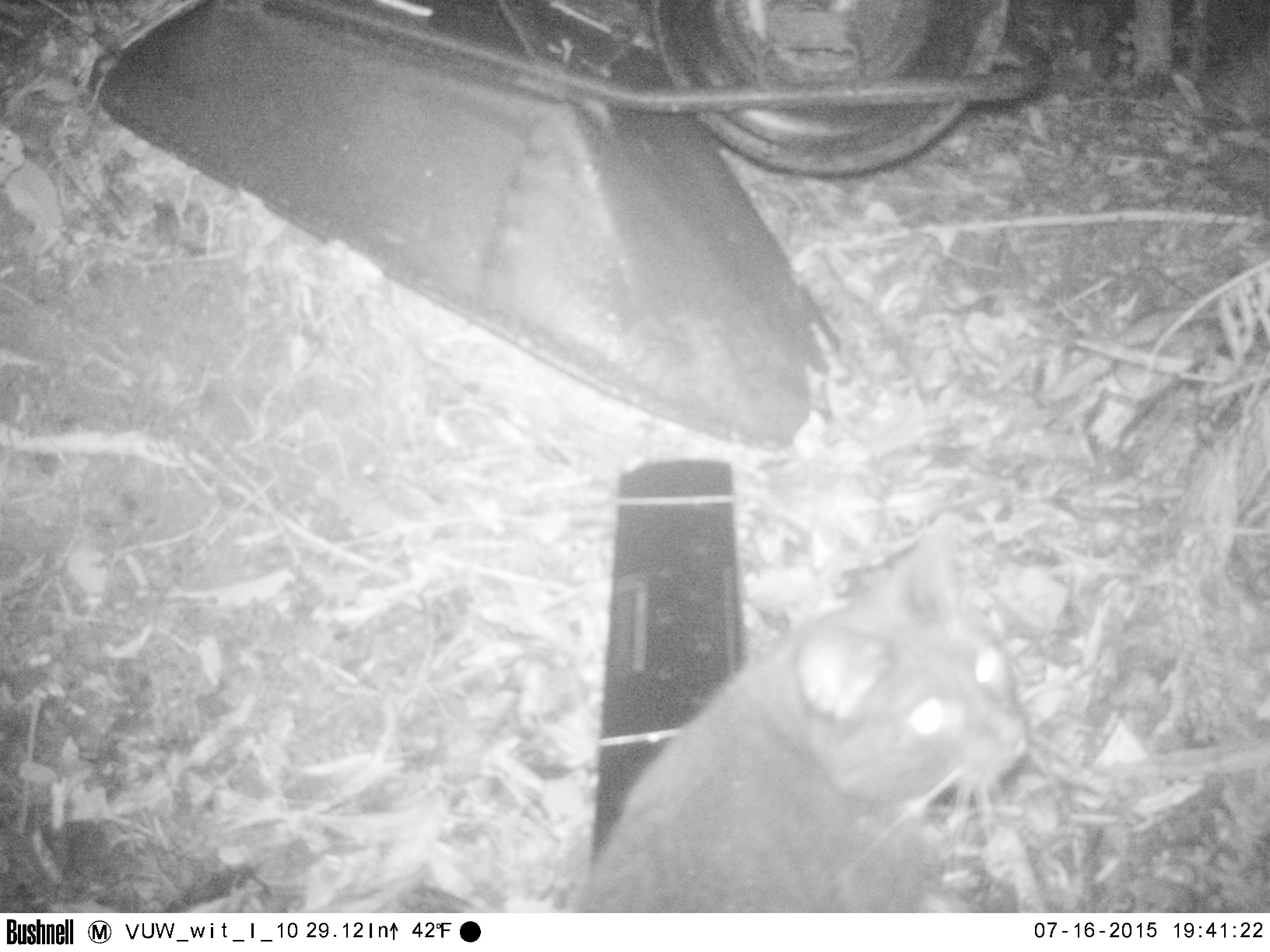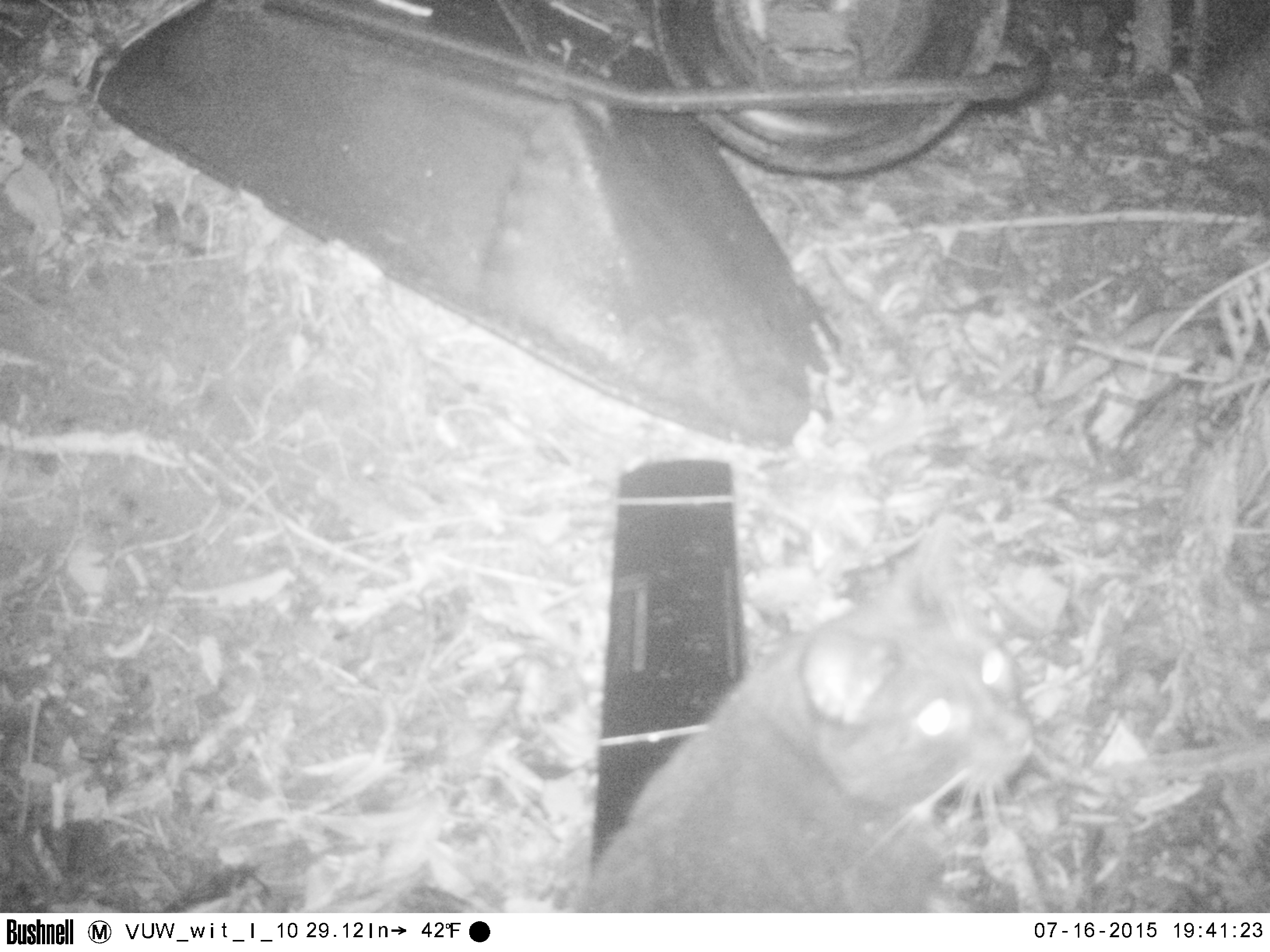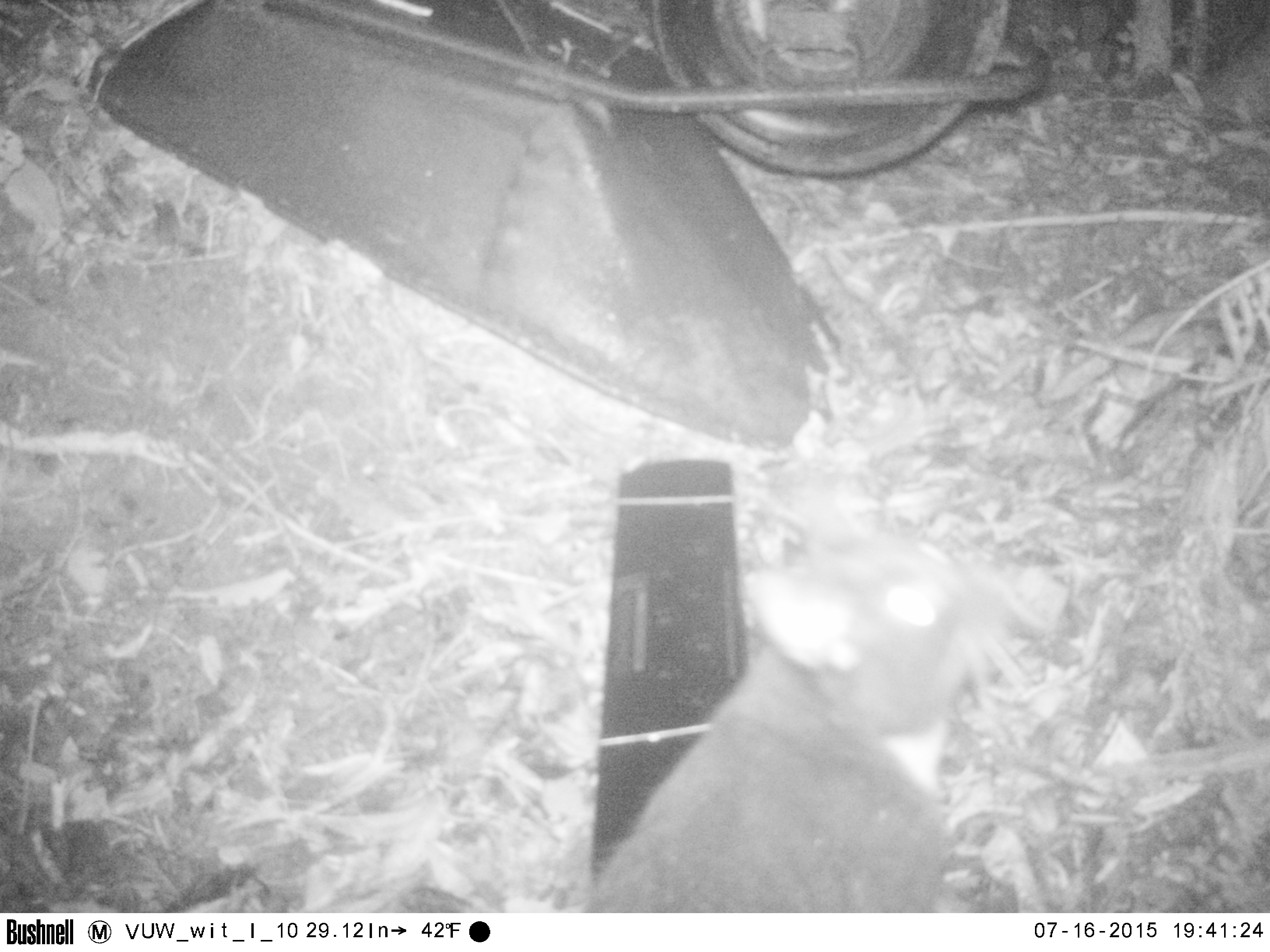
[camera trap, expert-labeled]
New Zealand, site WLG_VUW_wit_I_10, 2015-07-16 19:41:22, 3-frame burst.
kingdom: Animalia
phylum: Chordata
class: Mammalia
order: Carnivora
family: Felidae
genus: Felis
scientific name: Felis catus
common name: domestic cat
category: cat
Cat (domestic cat) (Felis catus).